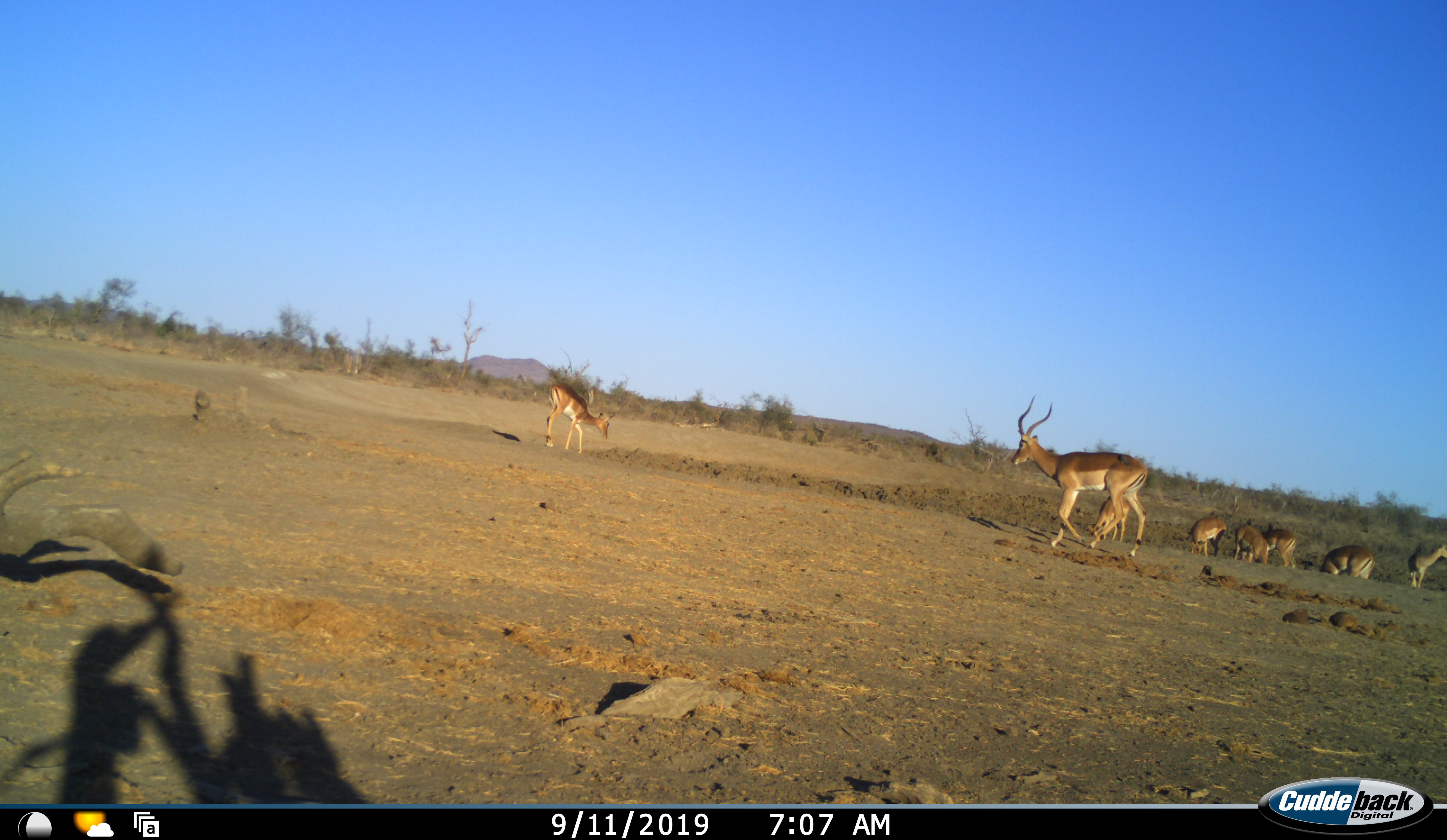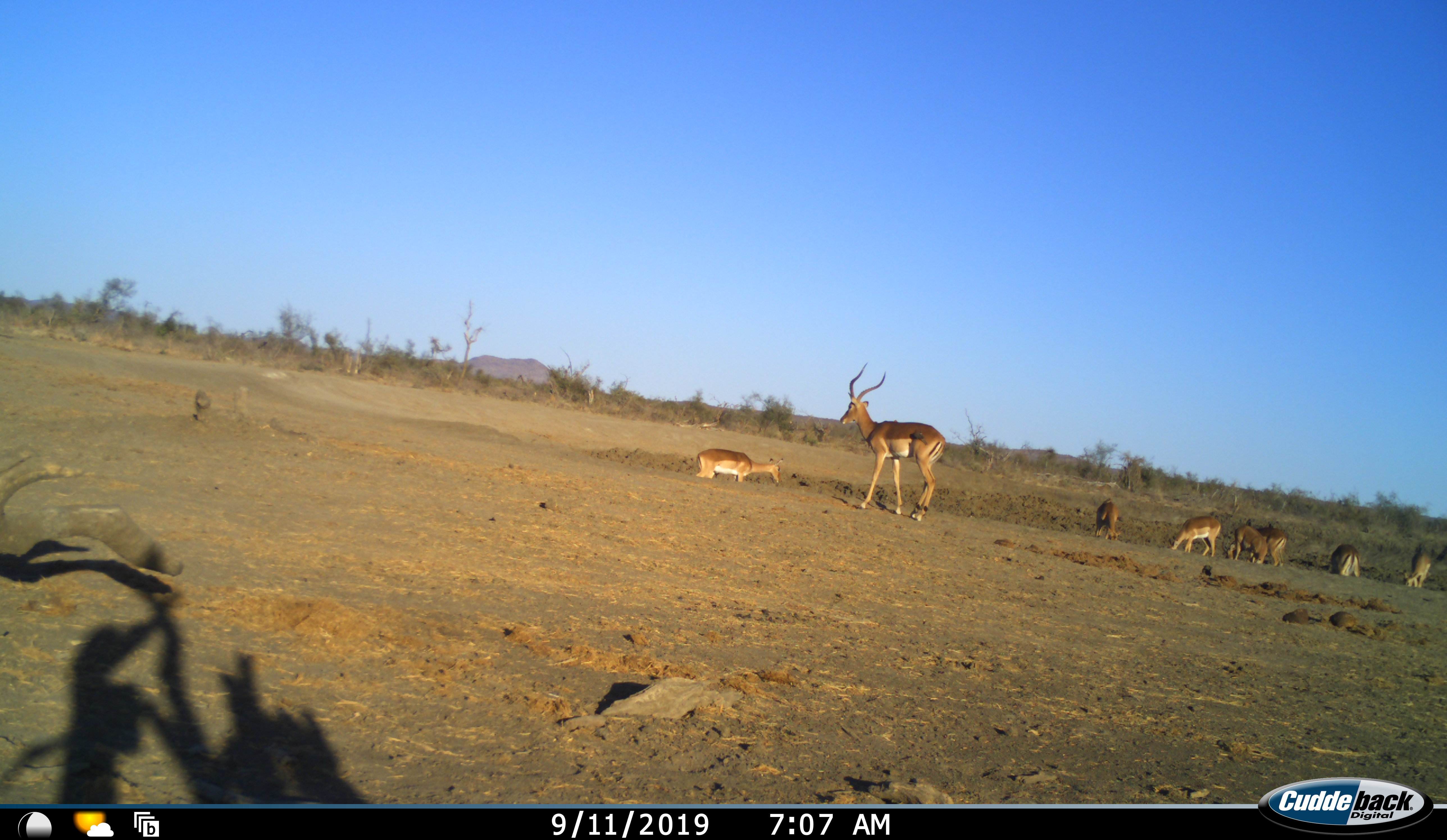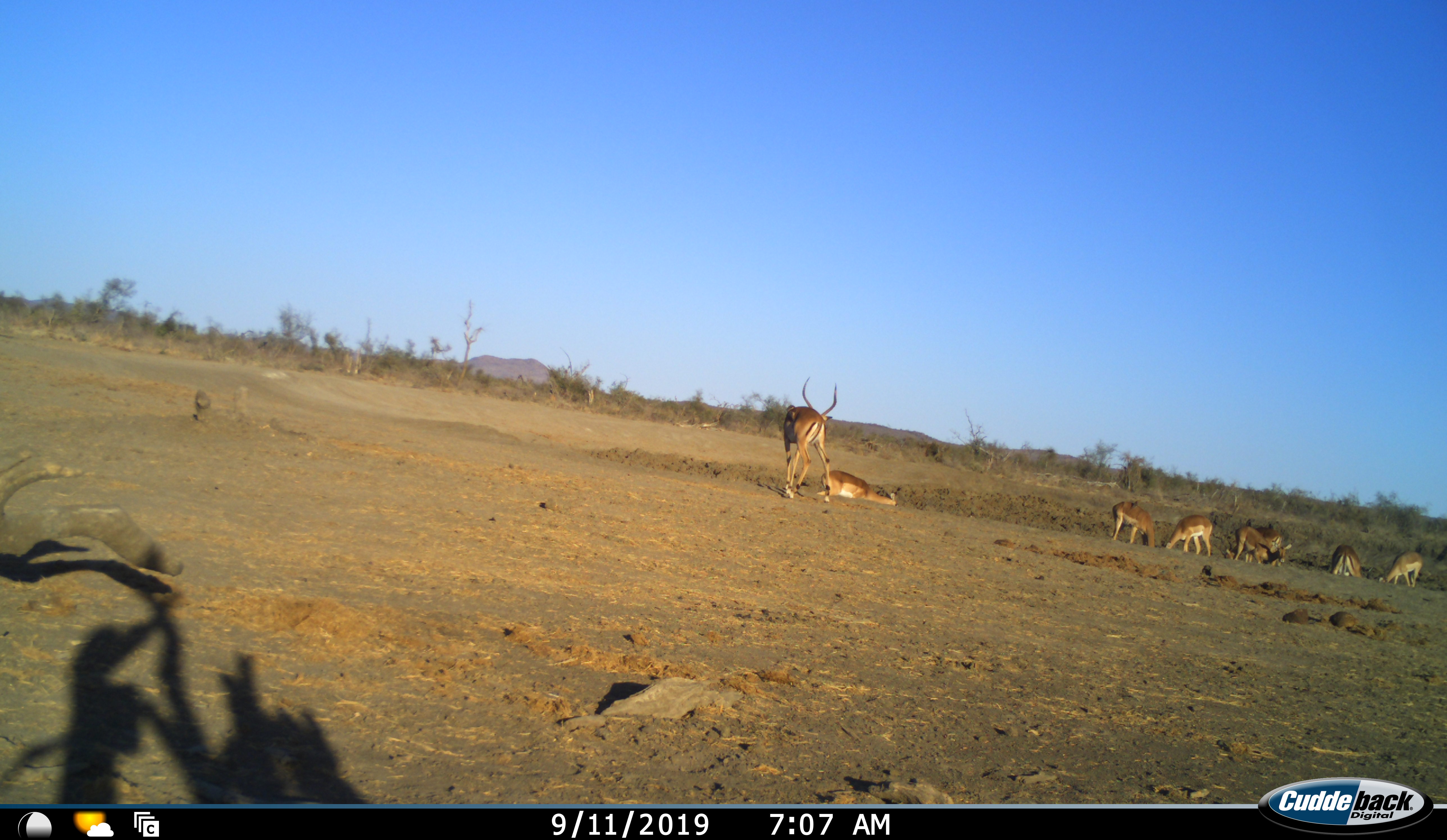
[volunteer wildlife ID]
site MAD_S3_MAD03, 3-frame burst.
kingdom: Animalia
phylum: Chordata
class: Mammalia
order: Artiodactyla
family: Bovidae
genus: Aepyceros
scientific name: Aepyceros melampus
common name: impala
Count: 8.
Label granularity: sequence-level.